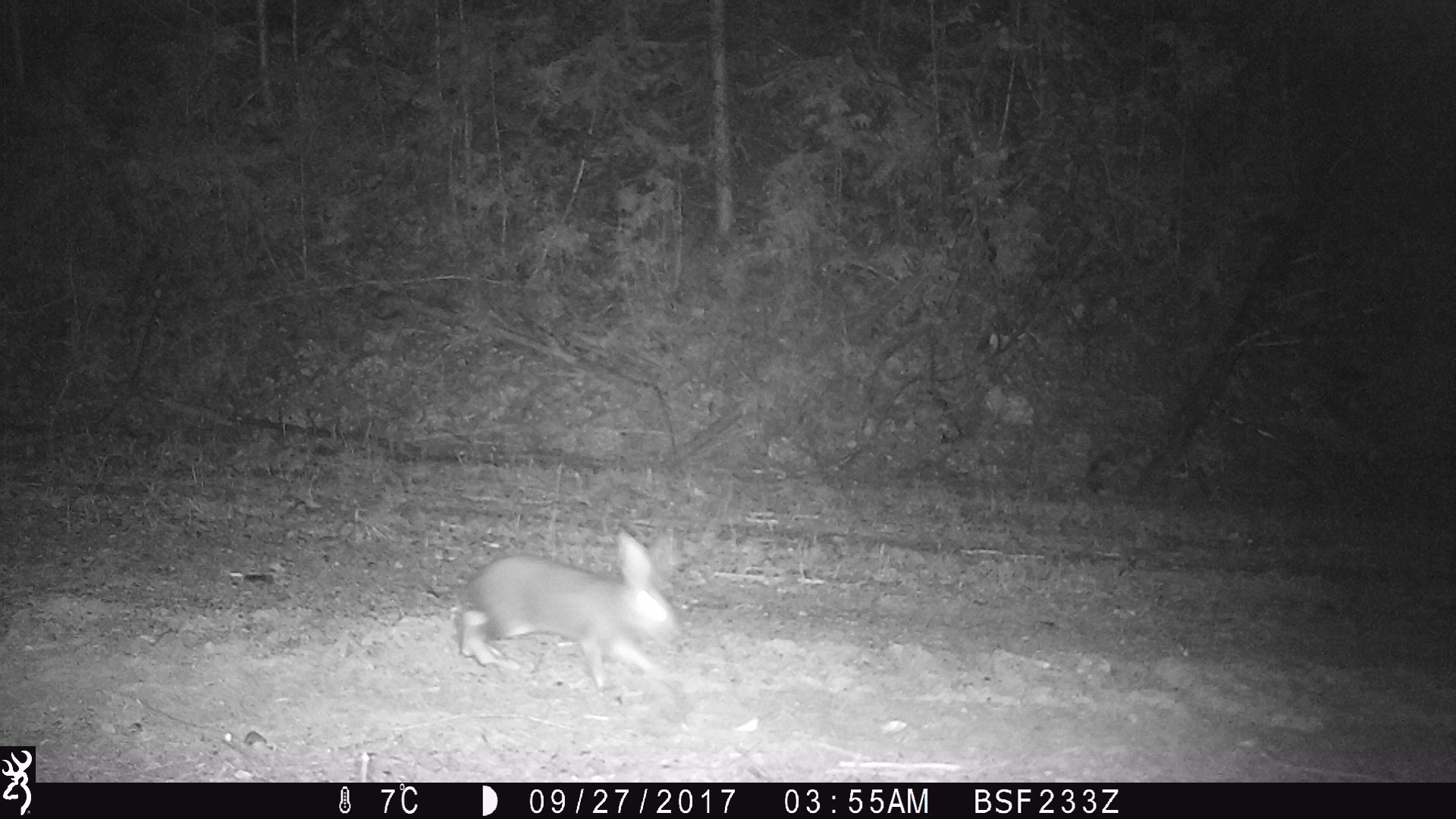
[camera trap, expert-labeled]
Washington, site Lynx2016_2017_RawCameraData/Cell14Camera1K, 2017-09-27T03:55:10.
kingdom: Animalia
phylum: Chordata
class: Mammalia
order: Lagomorpha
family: Leporidae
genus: Lepus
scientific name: Lepus americanus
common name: snowshoe hare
Lepus americanus (snowshoe hare). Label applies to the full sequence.